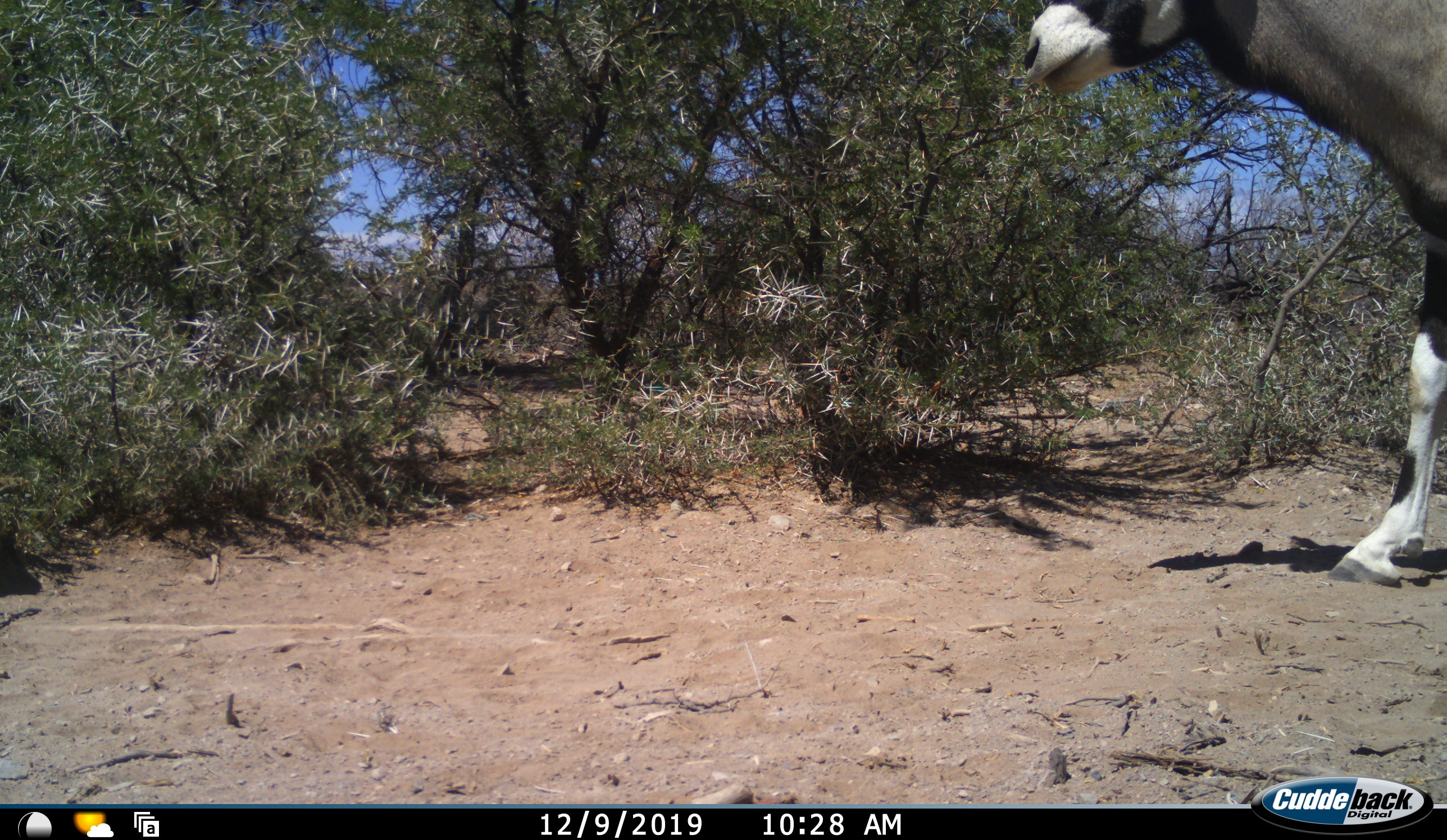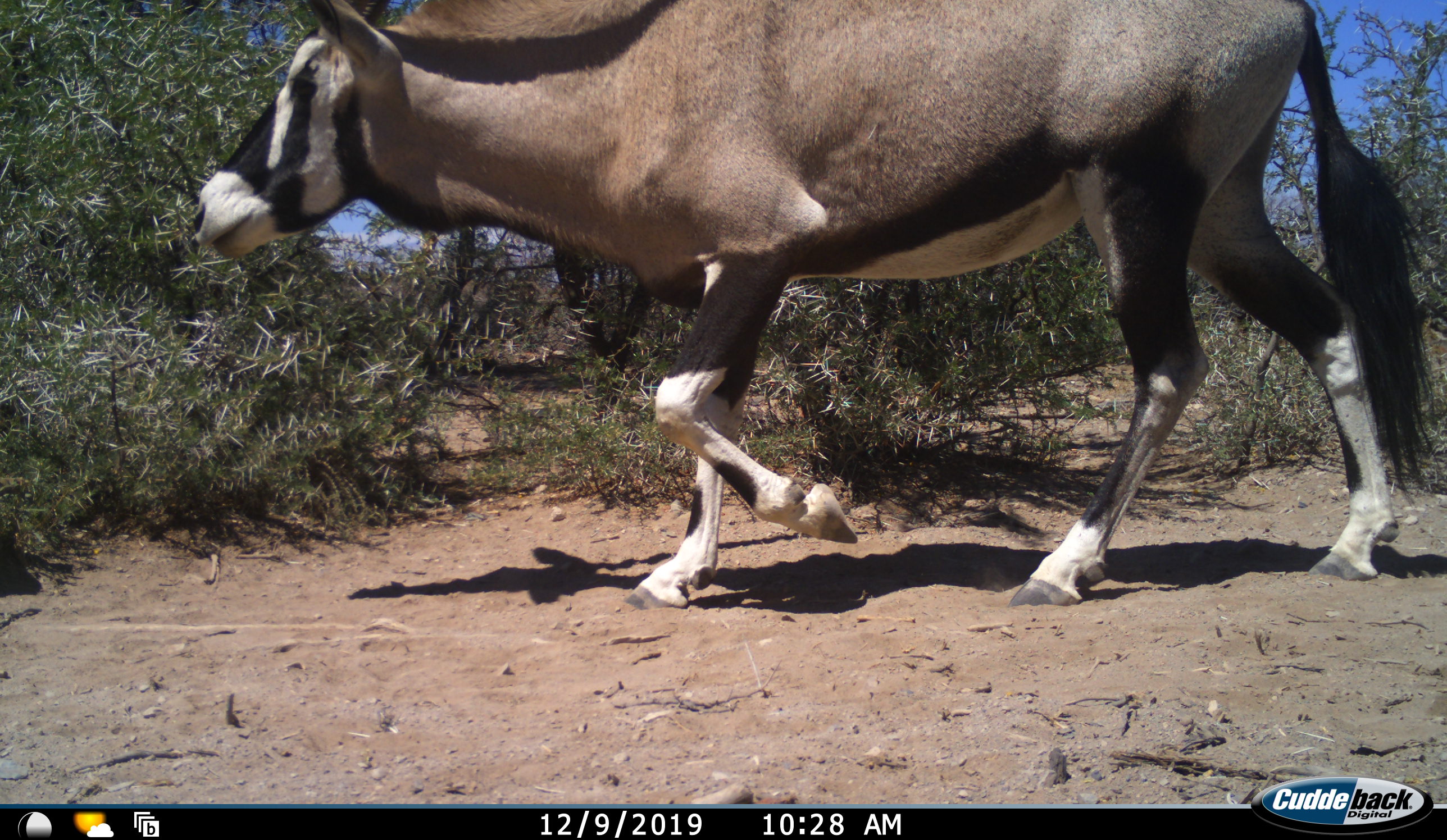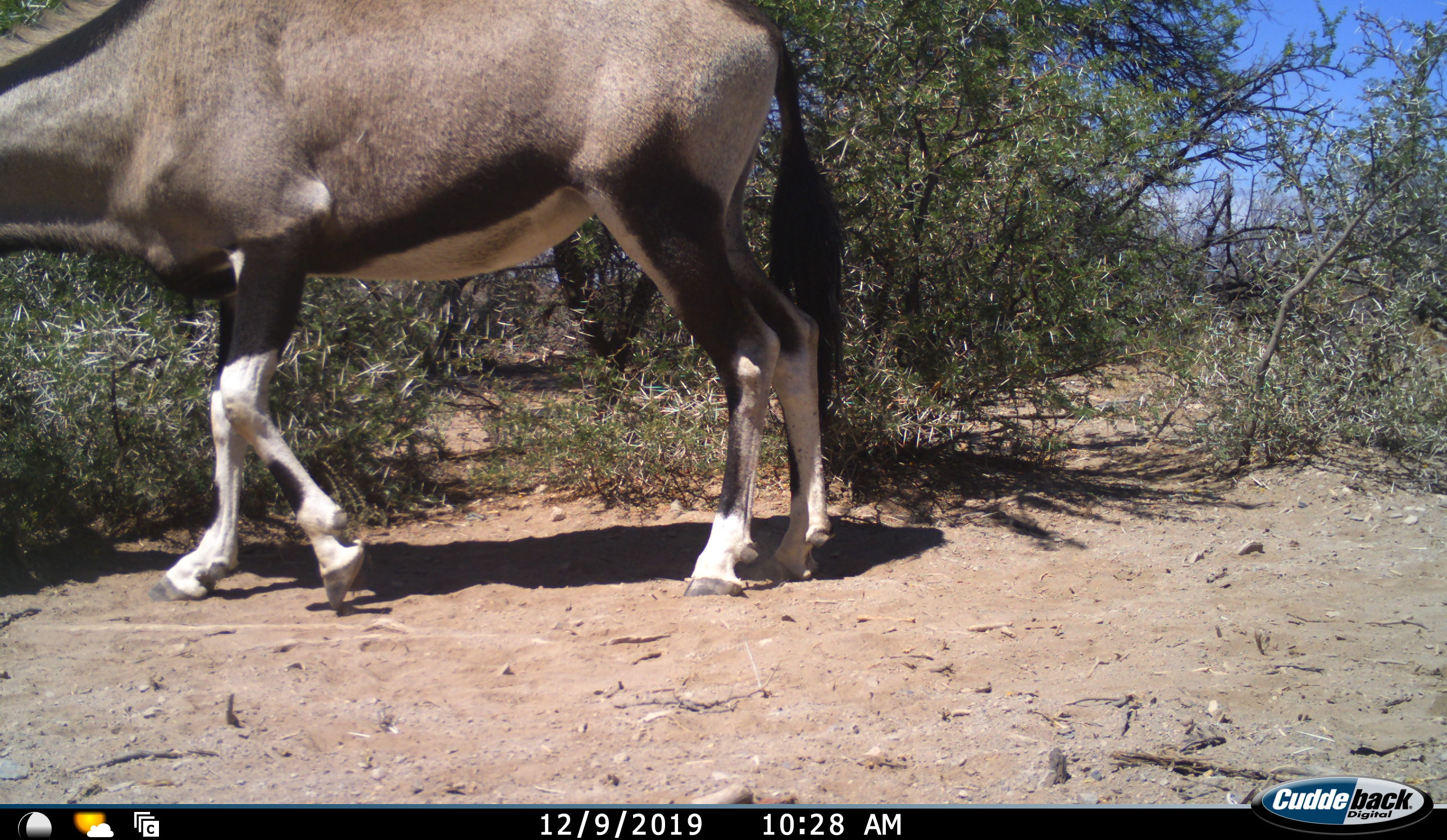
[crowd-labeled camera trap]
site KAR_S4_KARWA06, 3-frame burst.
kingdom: Animalia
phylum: Chordata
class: Mammalia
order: Artiodactyla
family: Bovidae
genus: Oryx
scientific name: Oryx gazella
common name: gemsbok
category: oryx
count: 1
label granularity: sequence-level